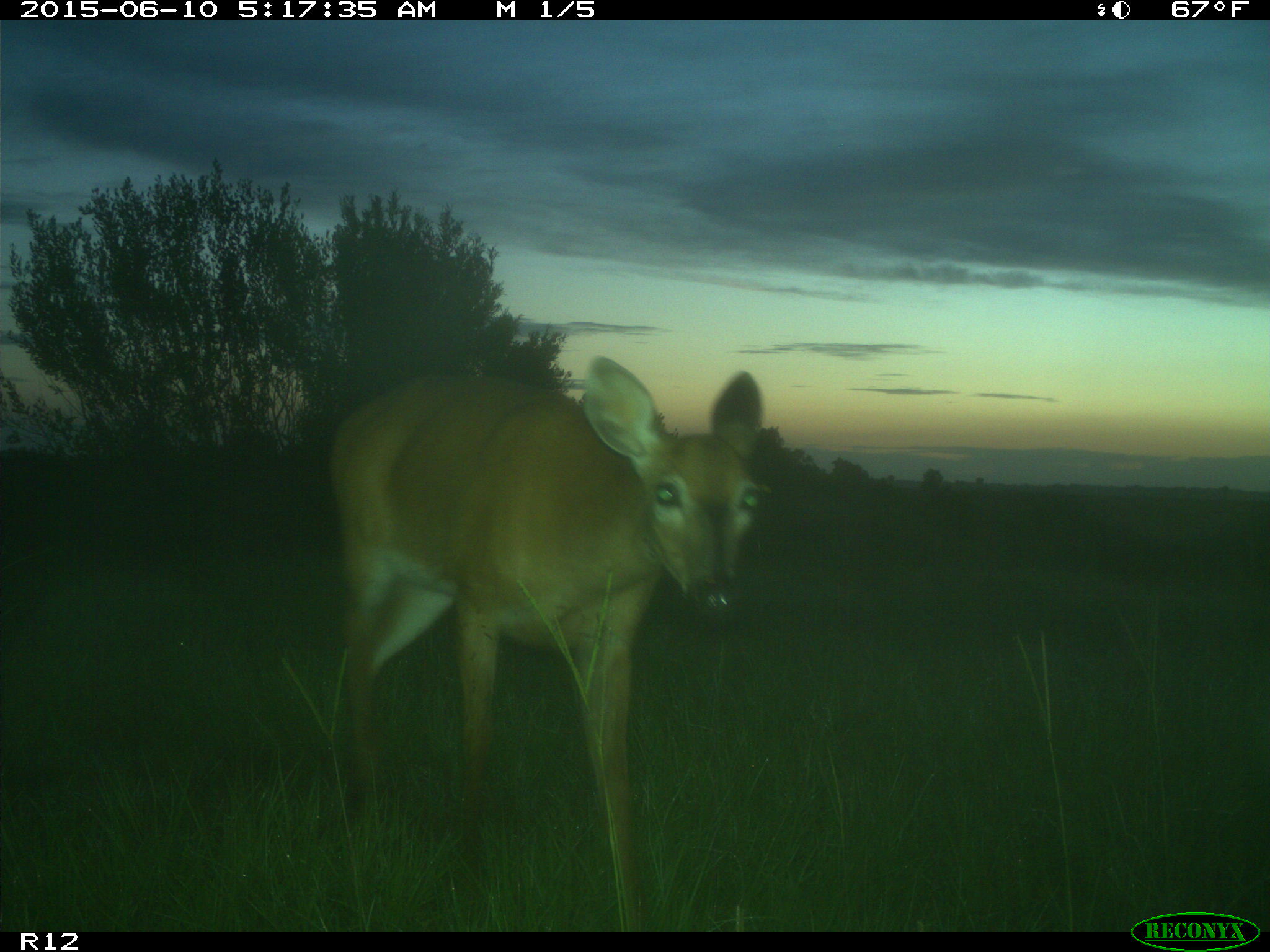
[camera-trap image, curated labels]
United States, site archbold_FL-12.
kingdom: Animalia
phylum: Chordata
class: Mammalia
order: Artiodactyla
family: Cervidae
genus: Odocoileus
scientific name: Odocoileus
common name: deer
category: unidentified deer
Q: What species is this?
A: Unidentified deer (deer) (Odocoileus).